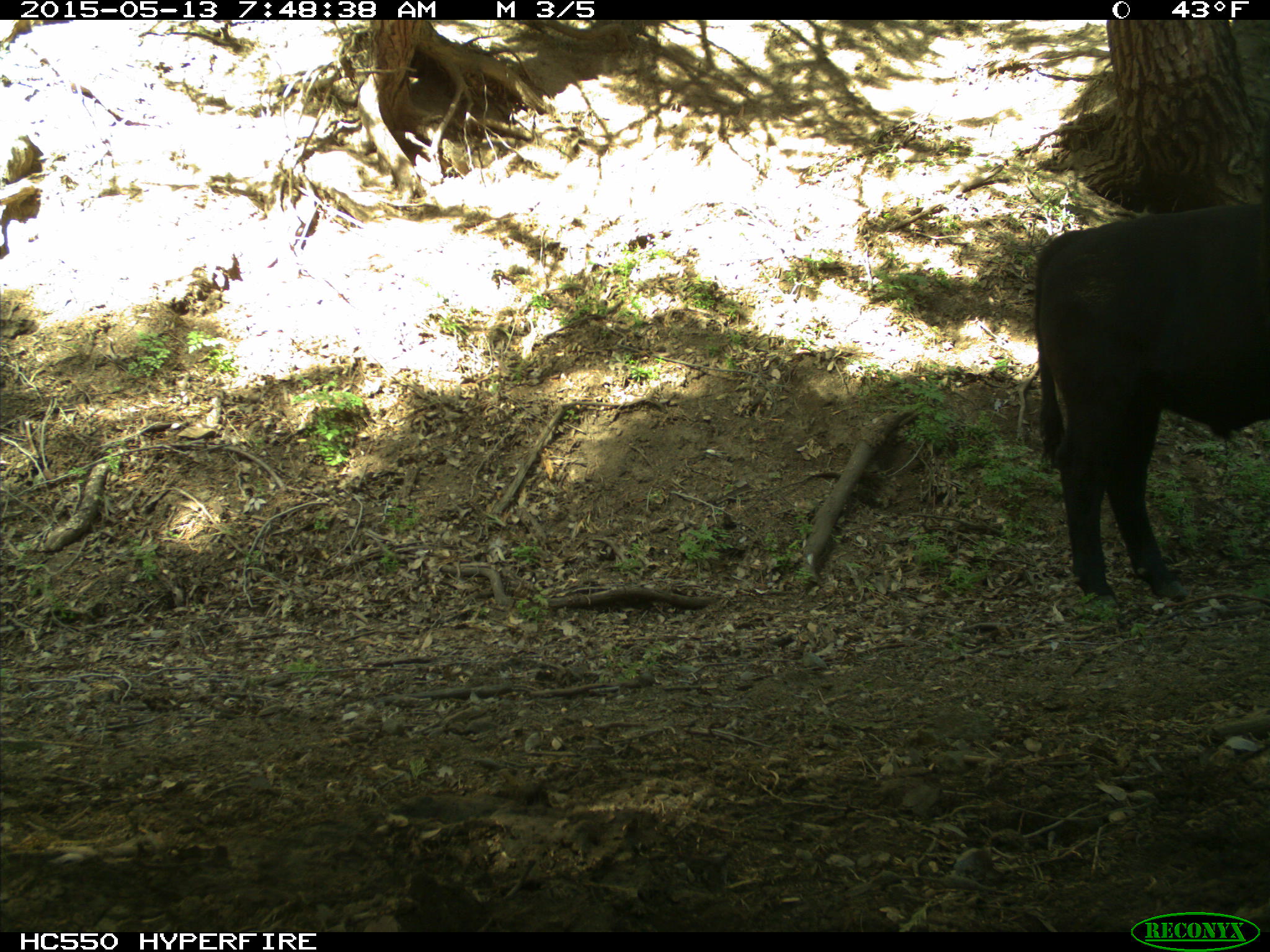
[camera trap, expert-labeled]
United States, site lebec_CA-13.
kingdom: Animalia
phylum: Chordata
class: Mammalia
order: Artiodactyla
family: Bovidae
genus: Bos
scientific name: Bos taurus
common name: domestic cow